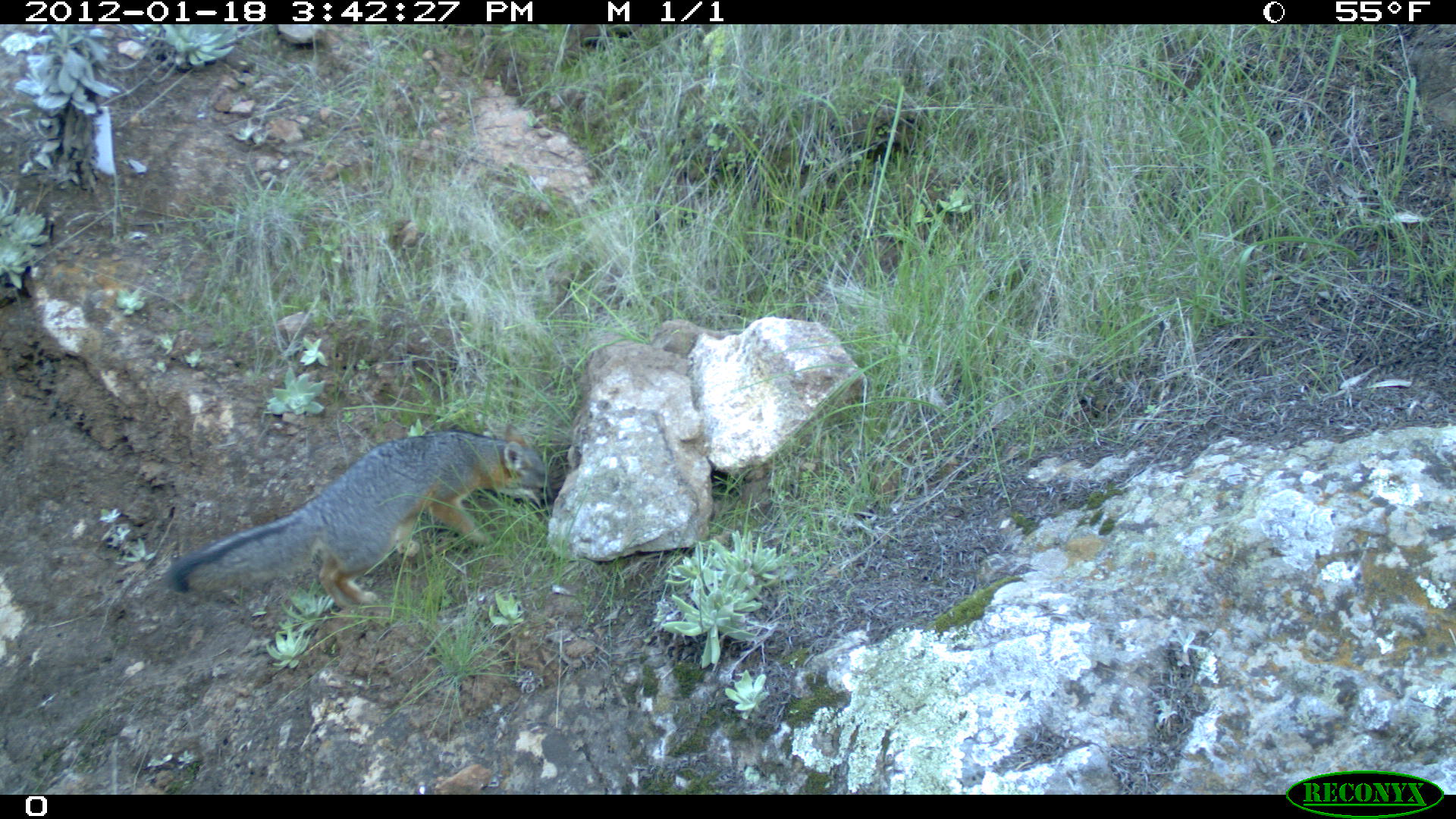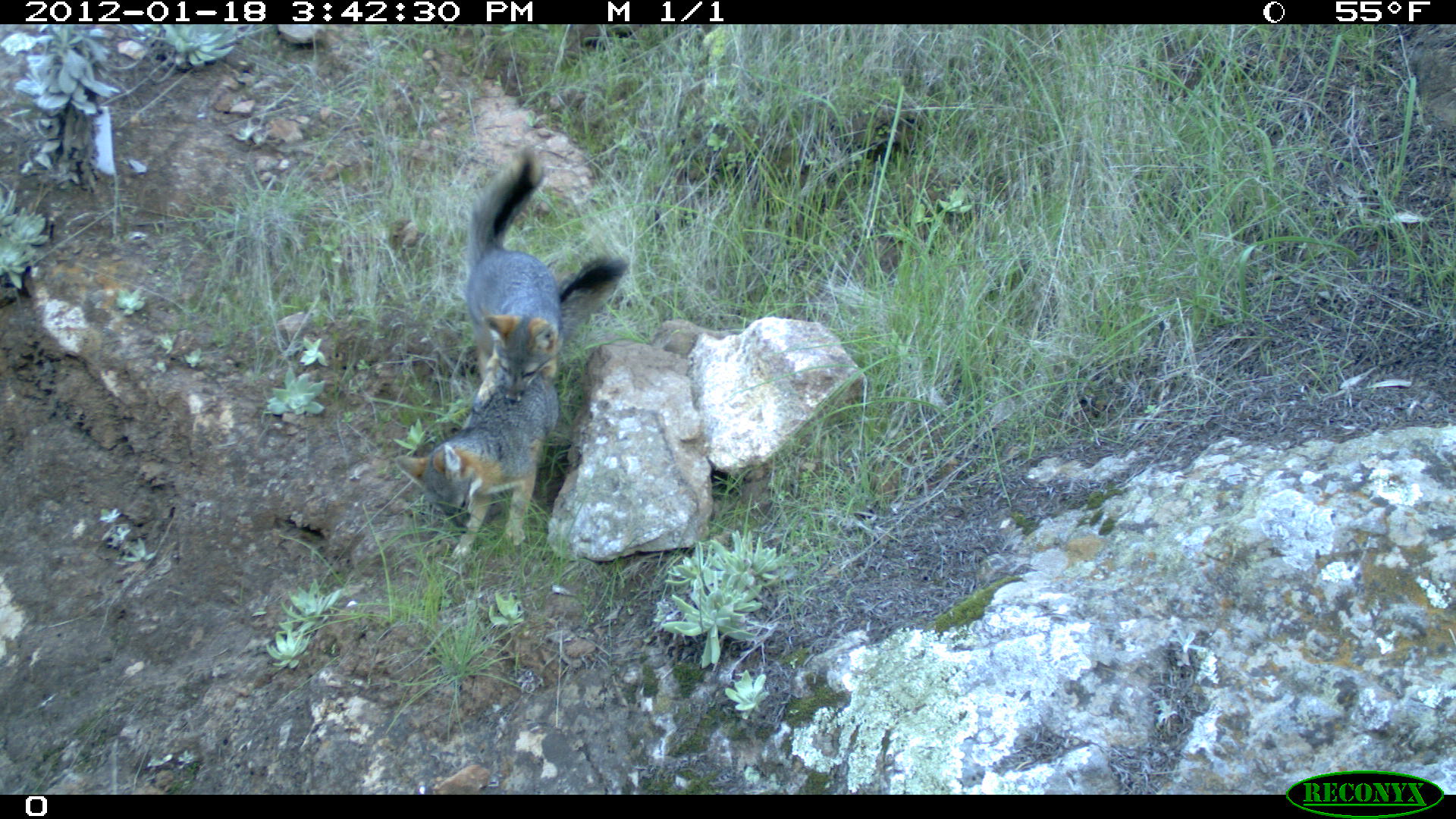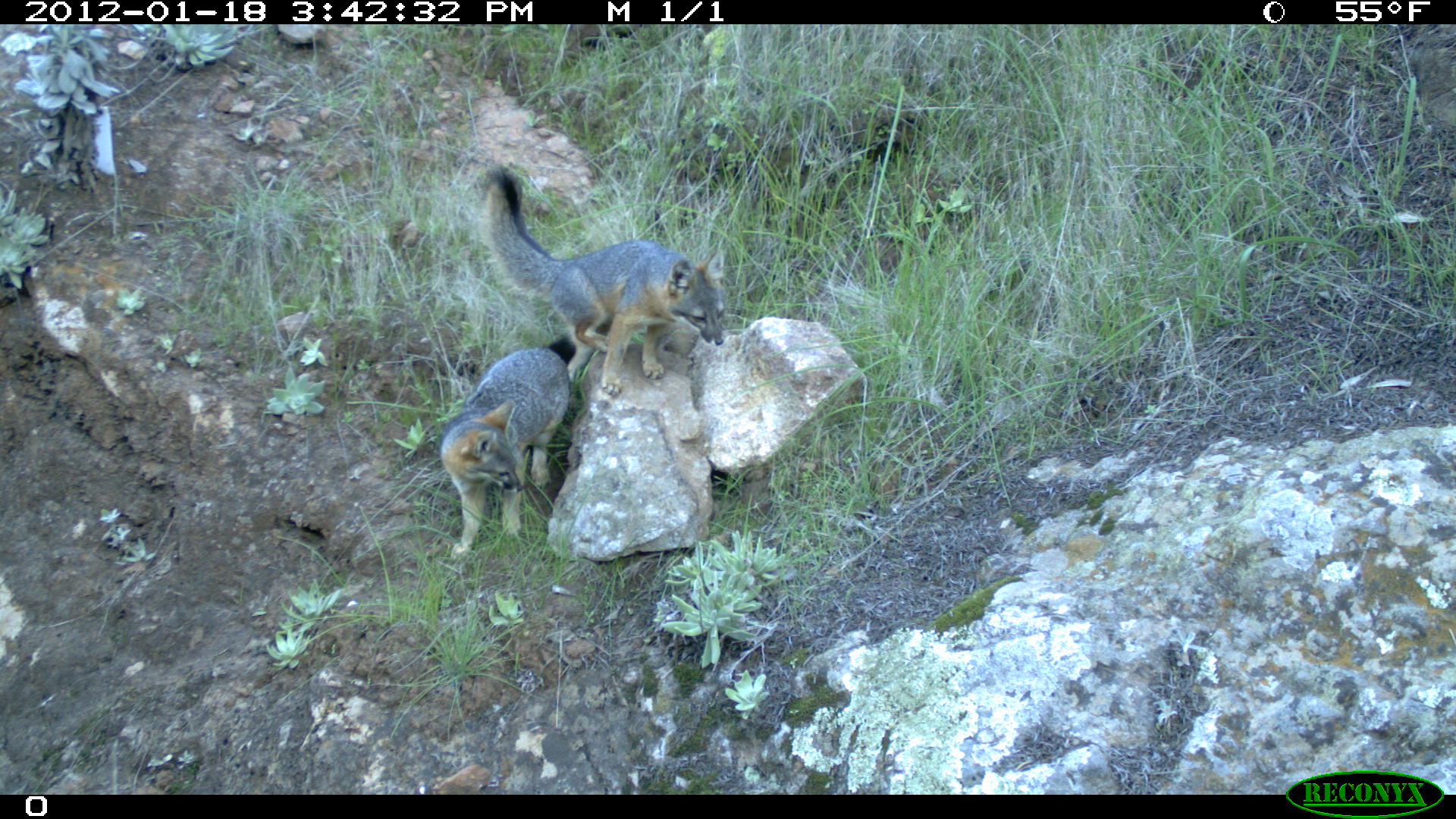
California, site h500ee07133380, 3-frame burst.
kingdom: Animalia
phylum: Chordata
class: Mammalia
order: Carnivora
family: Canidae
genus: Urocyon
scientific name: Urocyon littoralis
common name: island fox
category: fox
Fox (island fox) (Urocyon littoralis).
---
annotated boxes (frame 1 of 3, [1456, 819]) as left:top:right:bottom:
fox: 165:421:559:608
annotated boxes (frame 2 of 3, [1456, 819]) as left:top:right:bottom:
fox: 395:256:629:559; 464:148:565:413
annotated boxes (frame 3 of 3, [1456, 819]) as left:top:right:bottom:
fox: 474:160:727:399; 440:334:576:561